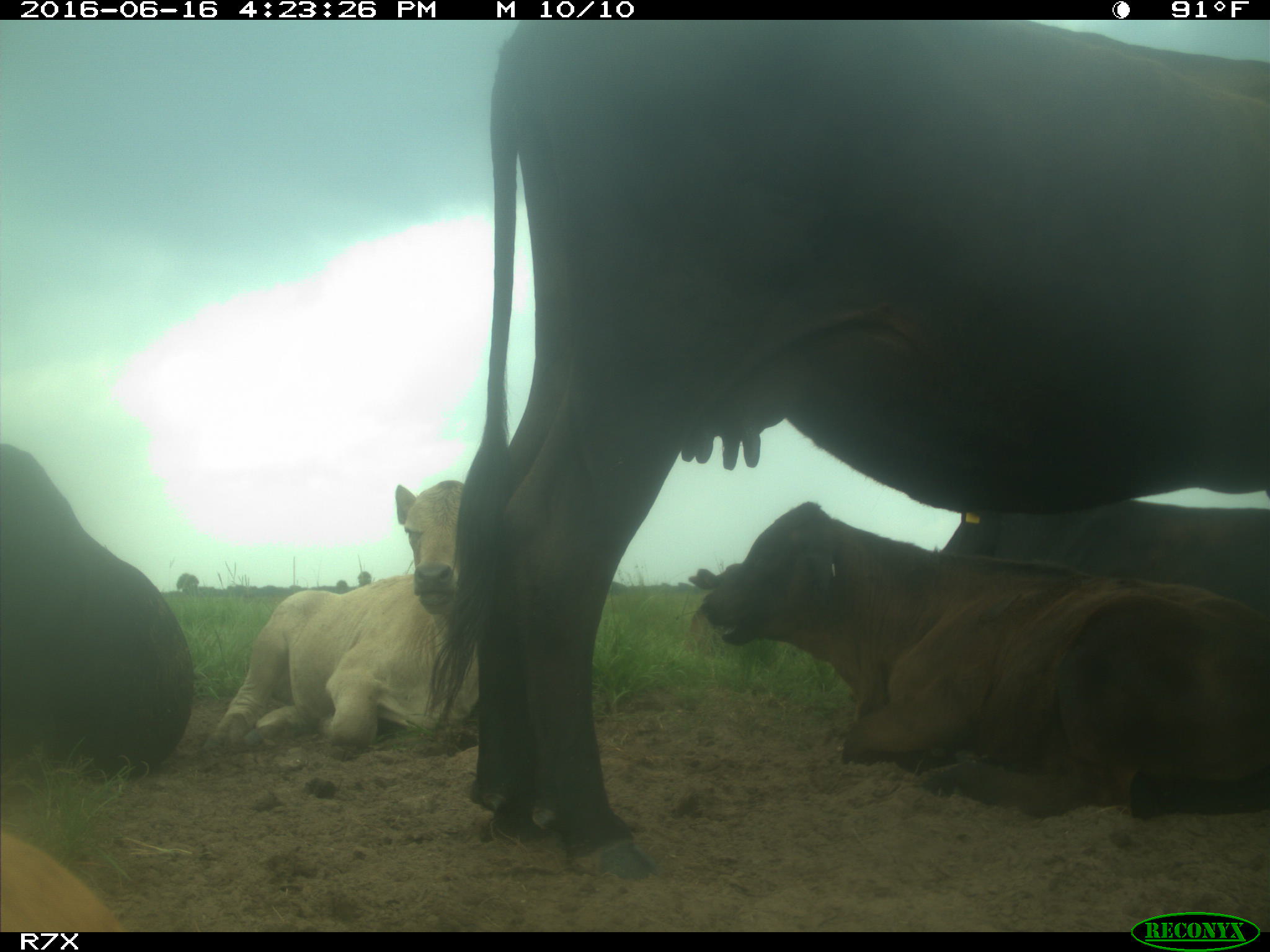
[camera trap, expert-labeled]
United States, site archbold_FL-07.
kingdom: Animalia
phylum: Chordata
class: Mammalia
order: Artiodactyla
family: Bovidae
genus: Bos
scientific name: Bos taurus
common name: domestic cow